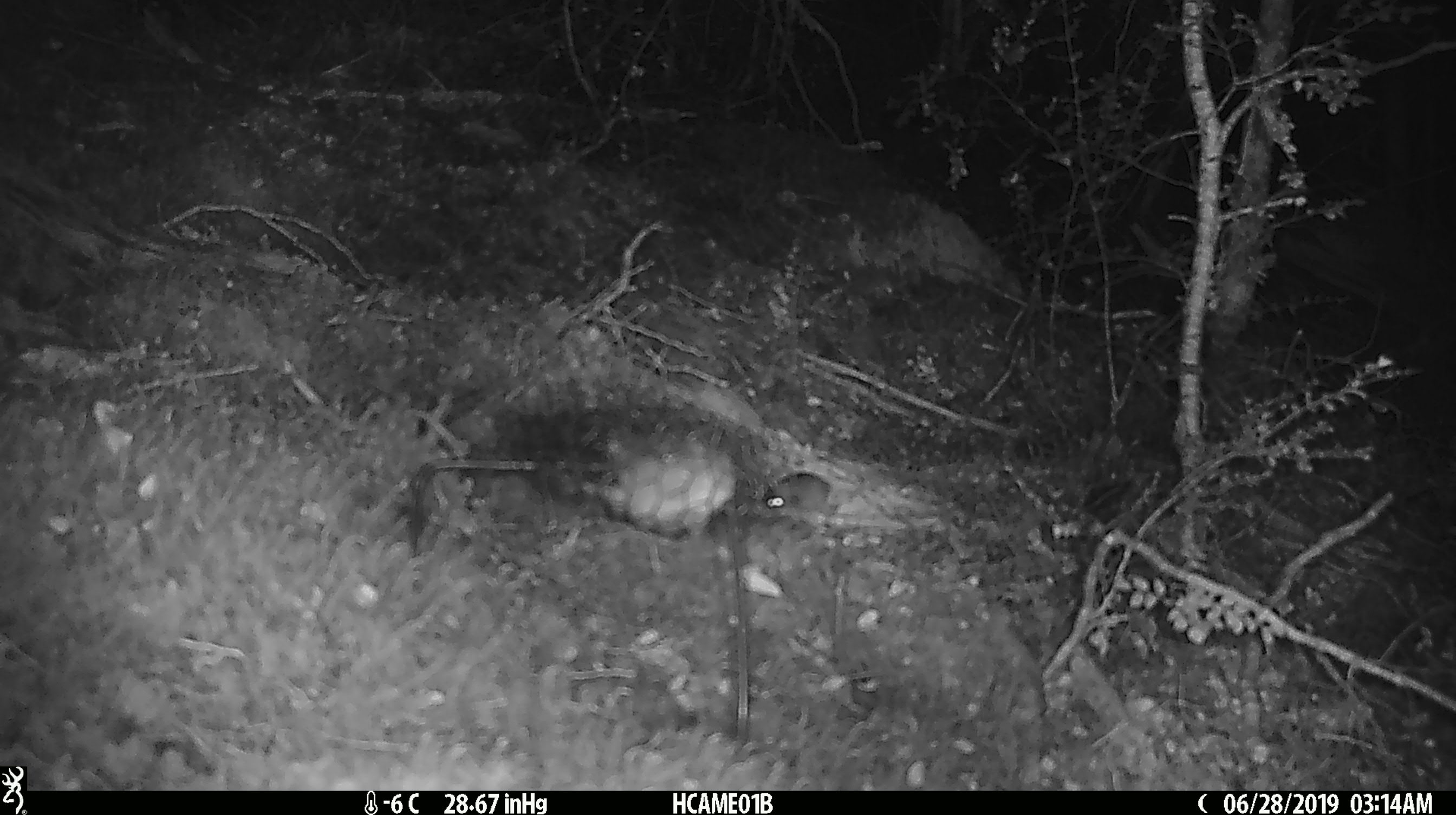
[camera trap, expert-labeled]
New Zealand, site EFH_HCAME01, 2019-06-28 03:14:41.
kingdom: Animalia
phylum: Chordata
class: Mammalia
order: Rodentia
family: Muridae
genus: Mus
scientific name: Mus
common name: mouse